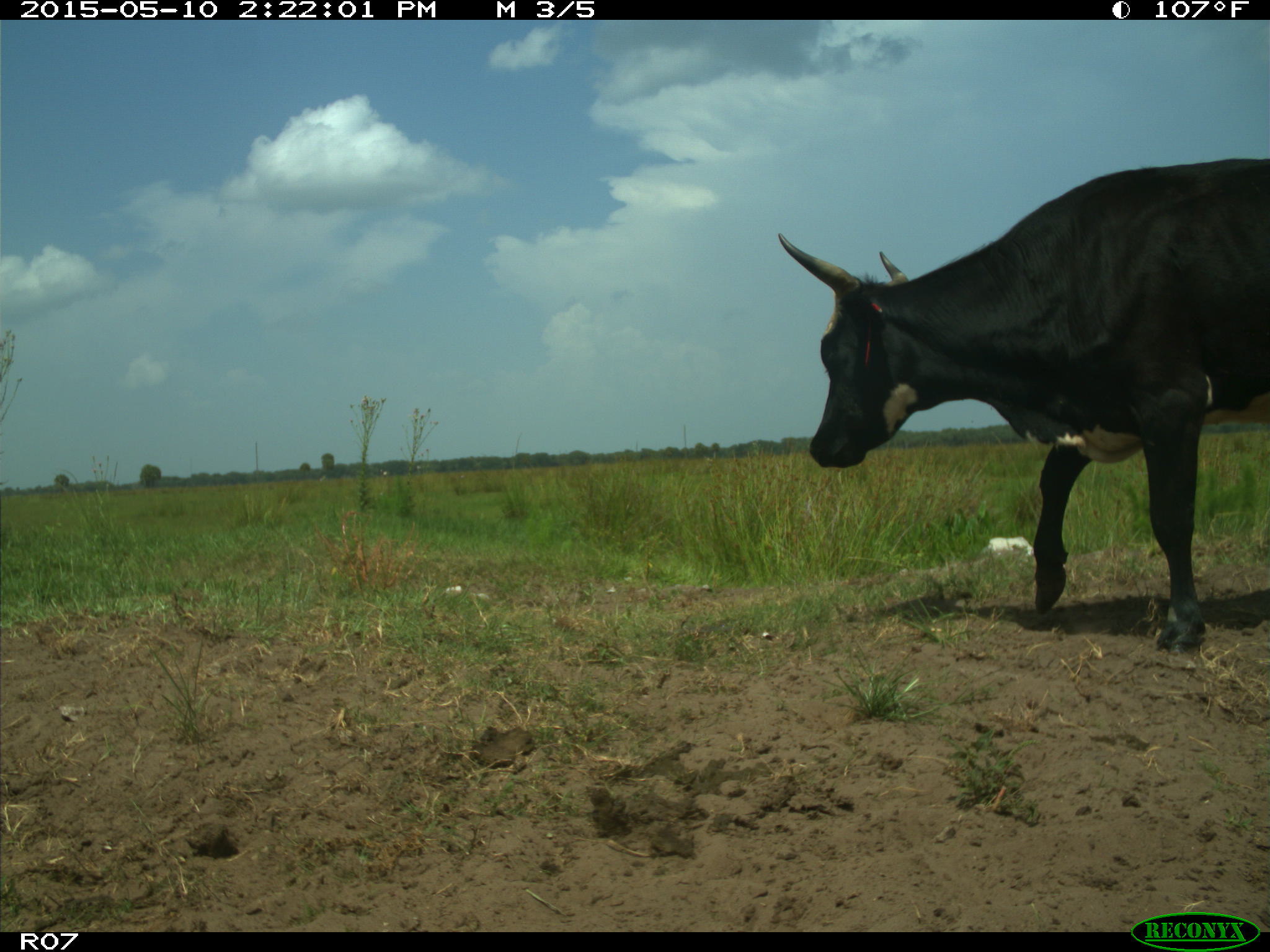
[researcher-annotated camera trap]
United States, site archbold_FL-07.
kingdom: Animalia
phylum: Chordata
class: Mammalia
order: Artiodactyla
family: Bovidae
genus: Bos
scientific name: Bos taurus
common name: domestic cow